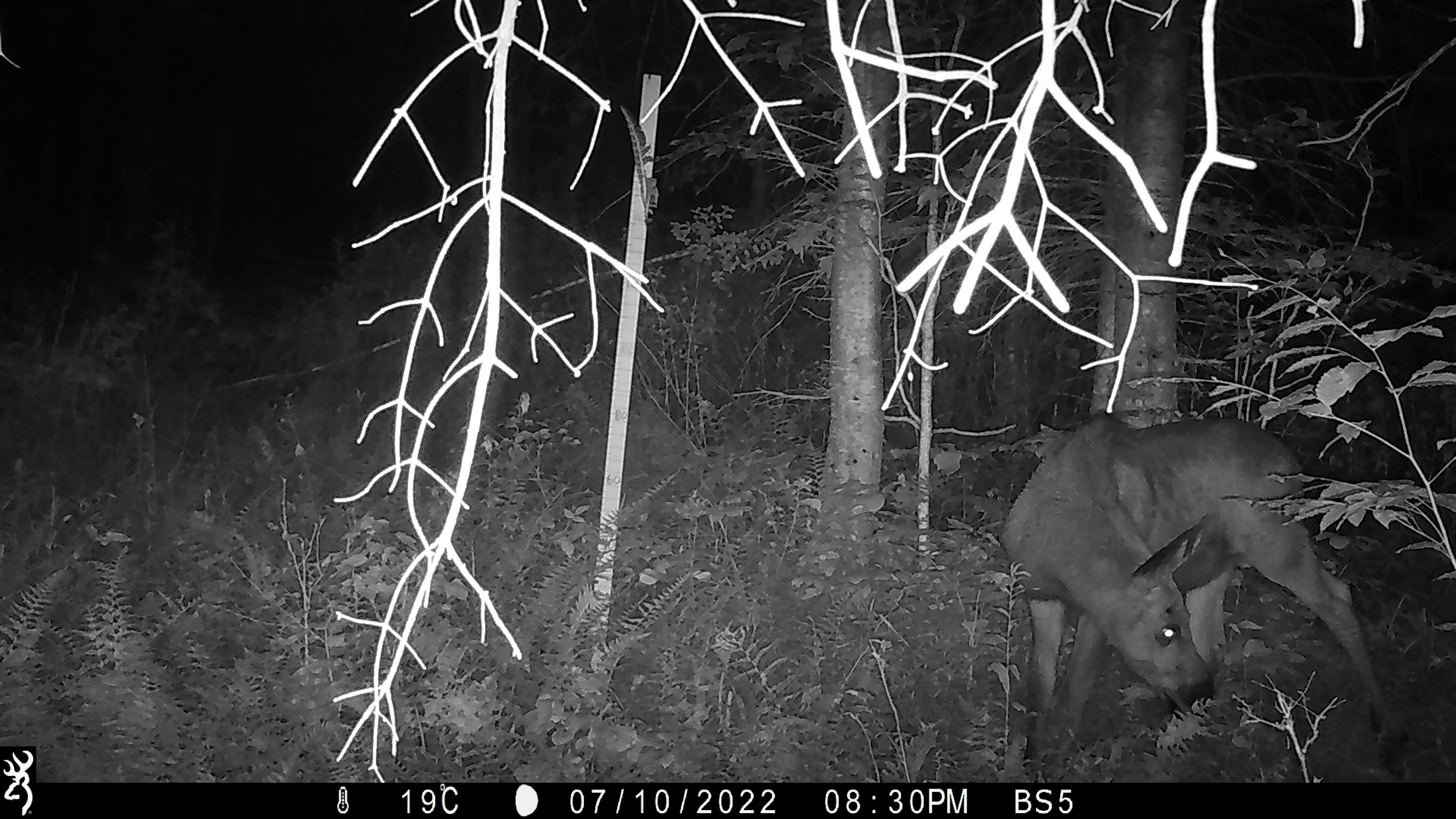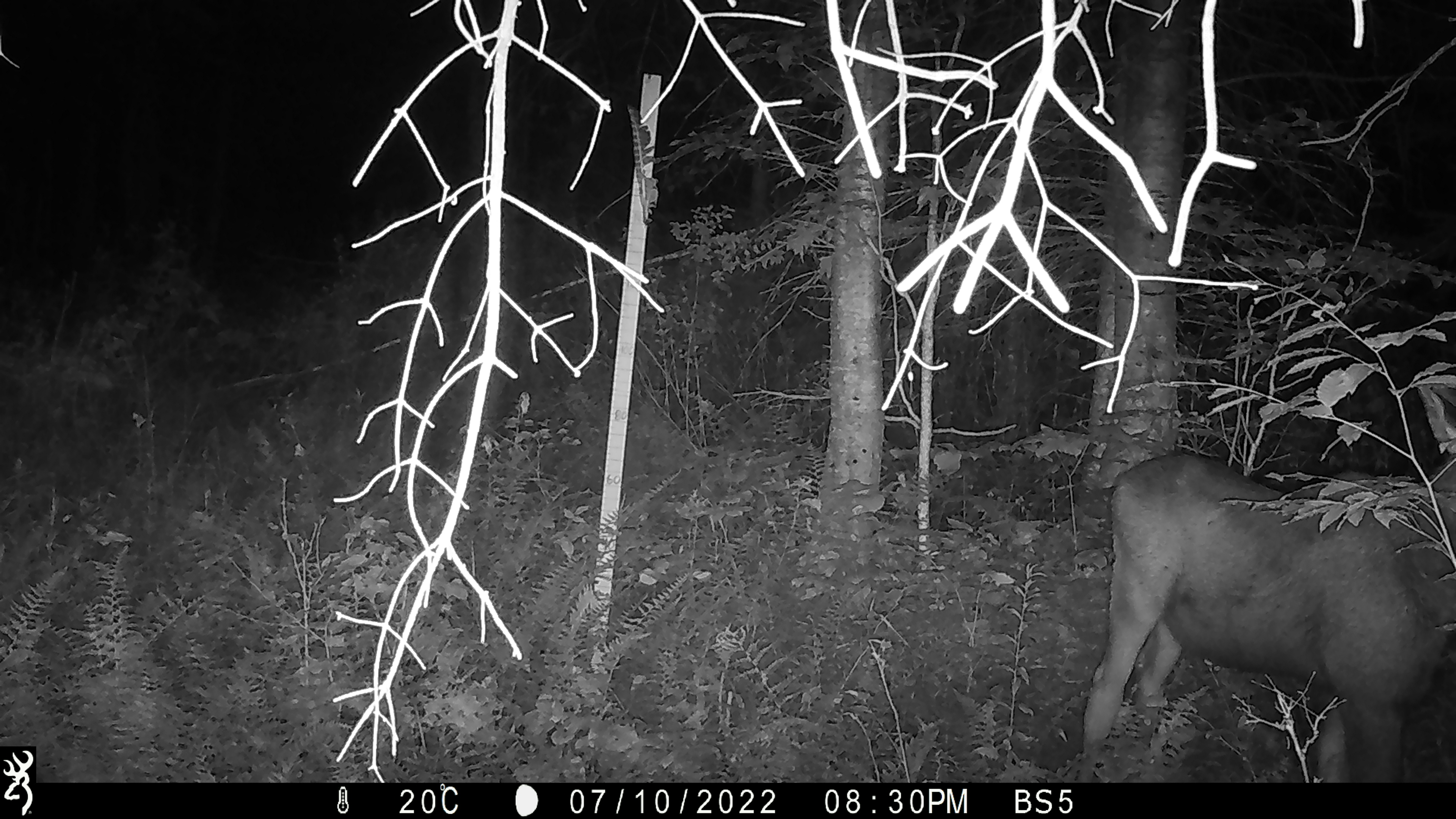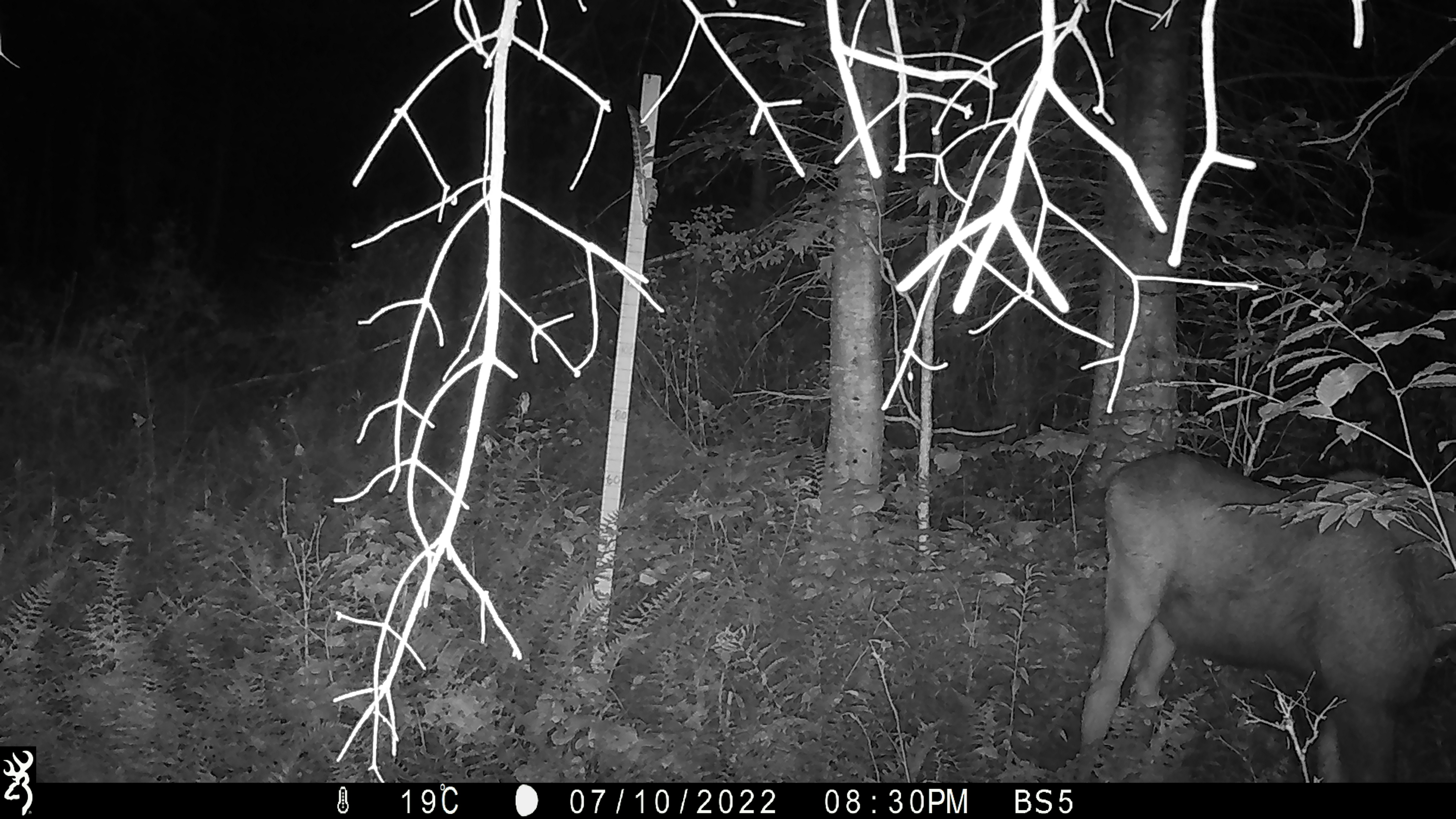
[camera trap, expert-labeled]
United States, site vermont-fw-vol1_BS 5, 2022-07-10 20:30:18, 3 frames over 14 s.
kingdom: Animalia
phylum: Chordata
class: Mammalia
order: Artiodactyla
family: Cervidae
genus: Alces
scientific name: Alces alces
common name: moose